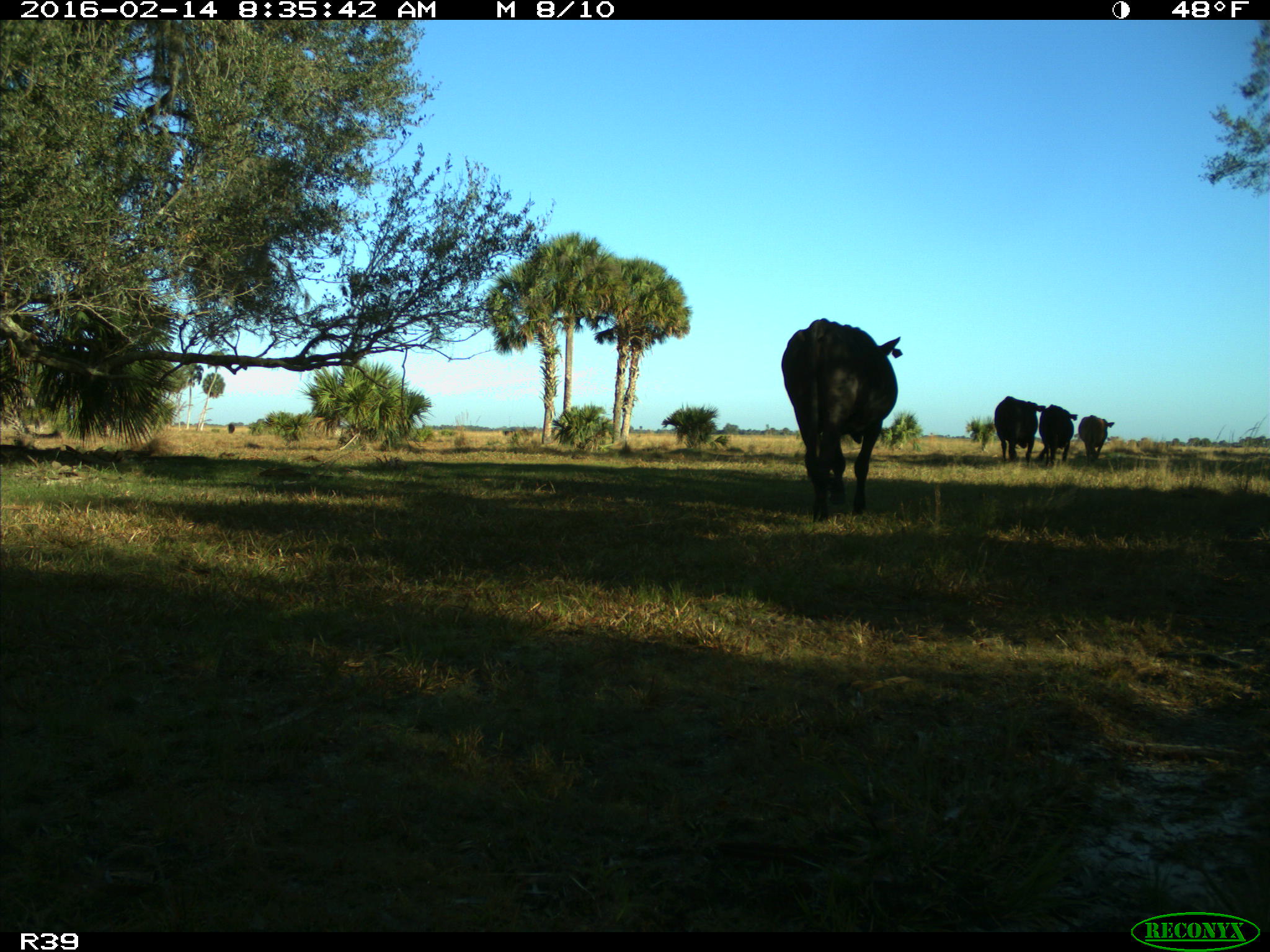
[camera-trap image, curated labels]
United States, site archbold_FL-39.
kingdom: Animalia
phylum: Chordata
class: Mammalia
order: Artiodactyla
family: Bovidae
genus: Bos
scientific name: Bos taurus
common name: domestic cow